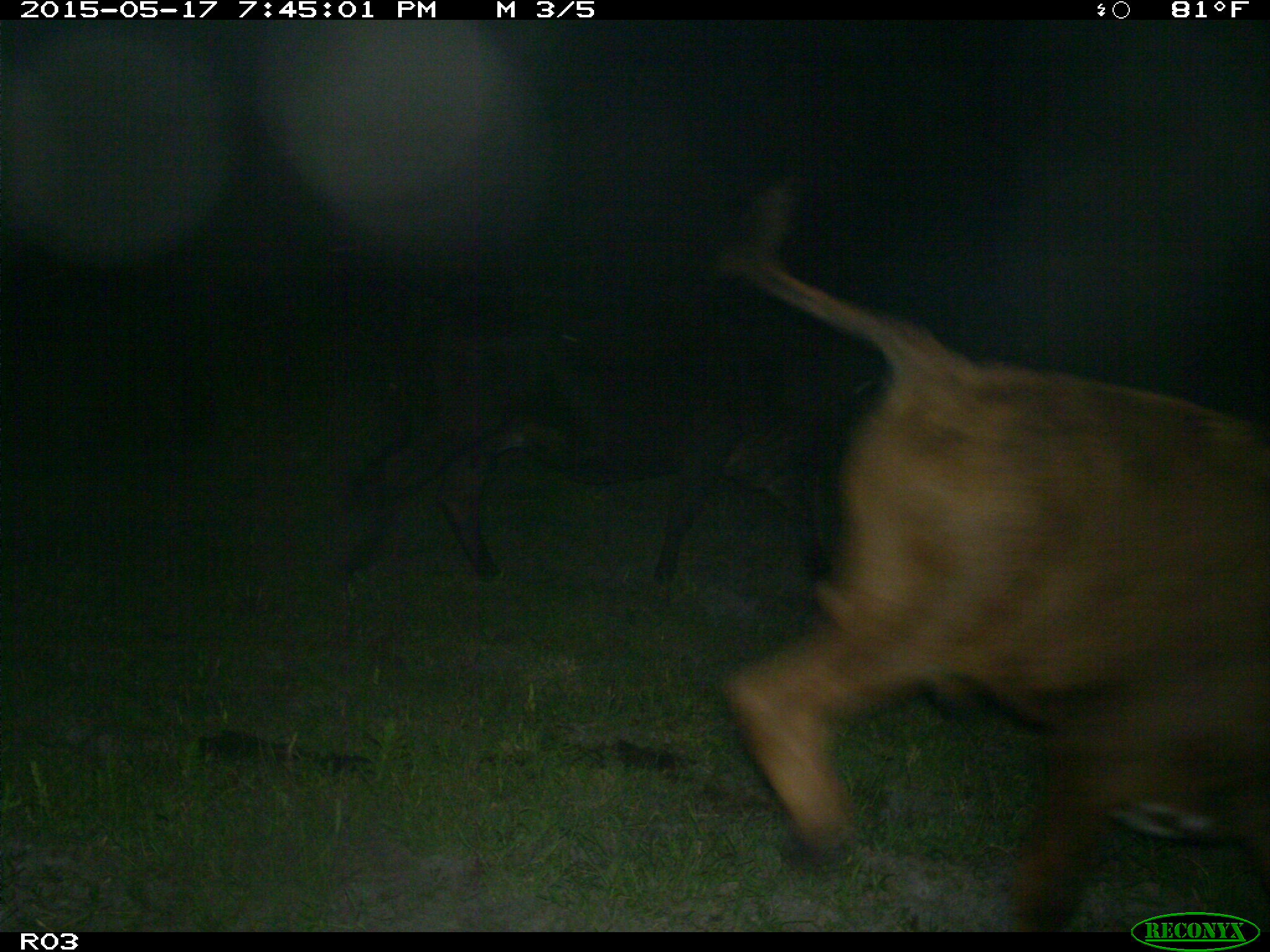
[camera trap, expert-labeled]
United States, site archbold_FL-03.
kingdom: Animalia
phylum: Chordata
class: Mammalia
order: Artiodactyla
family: Bovidae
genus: Bos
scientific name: Bos taurus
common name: domestic cow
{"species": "Bos taurus (domestic cow)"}